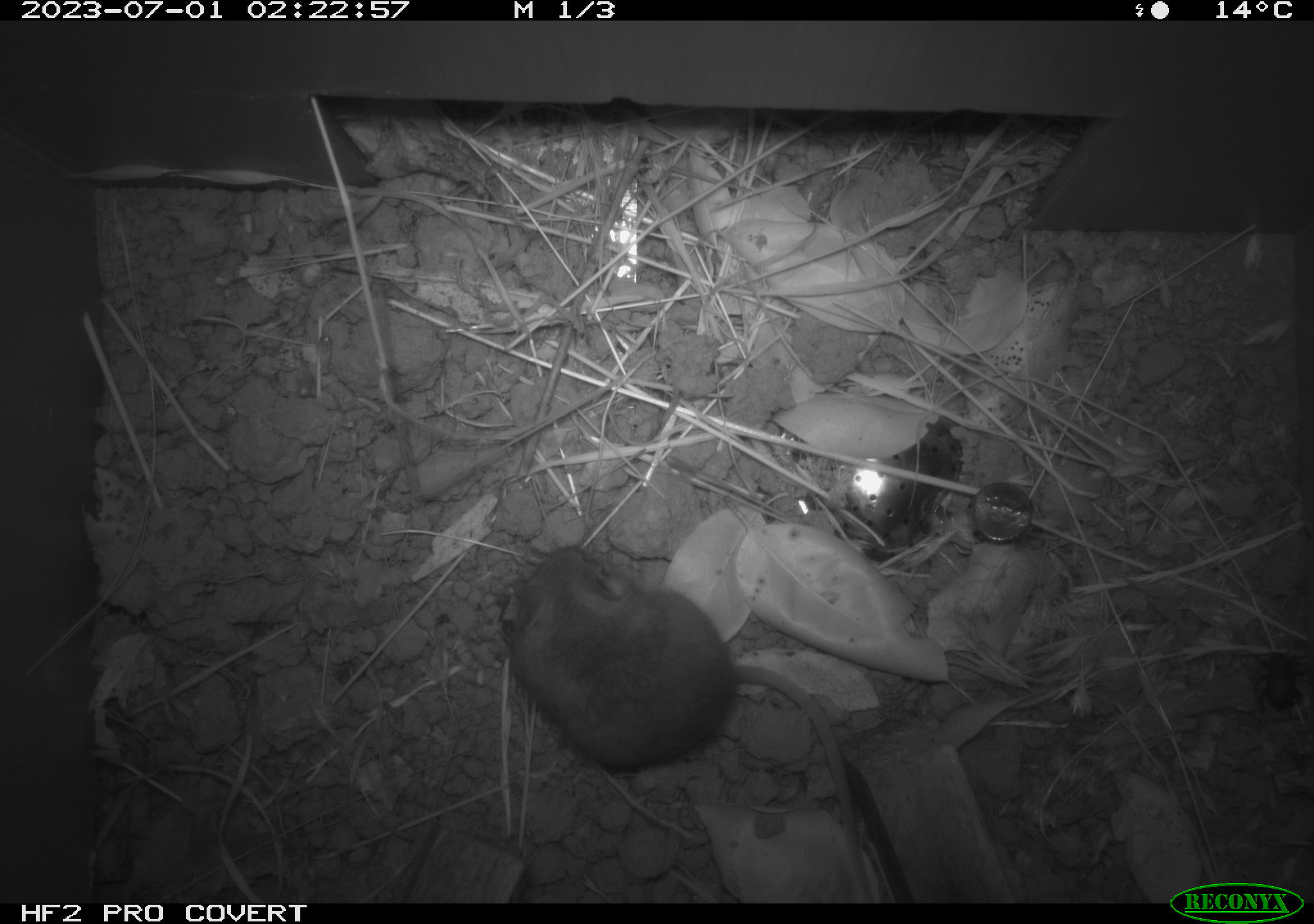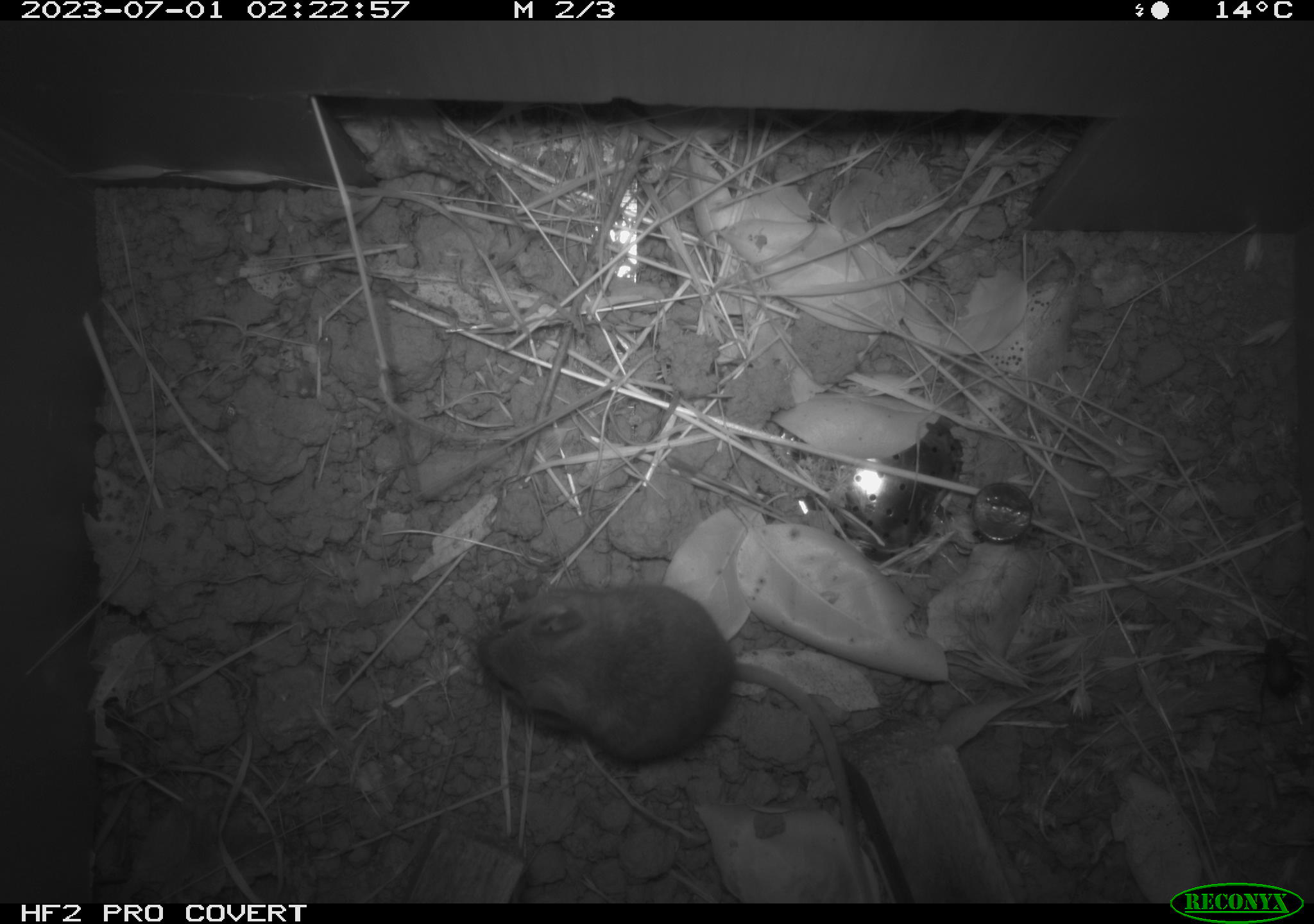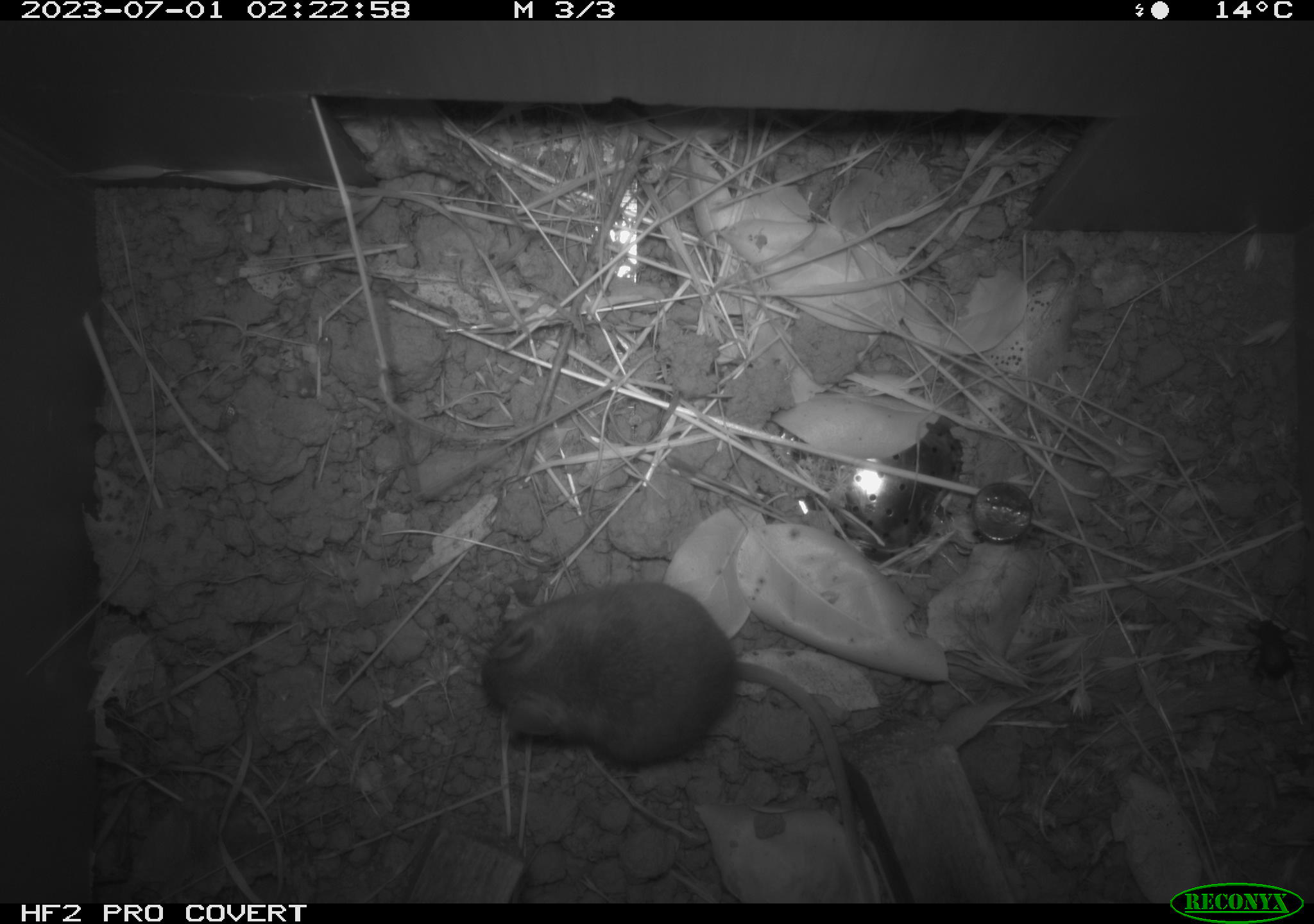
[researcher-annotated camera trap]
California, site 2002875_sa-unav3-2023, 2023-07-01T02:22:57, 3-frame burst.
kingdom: Animalia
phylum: Chordata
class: Mammalia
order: Rodentia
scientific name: Rodentia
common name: mouse species